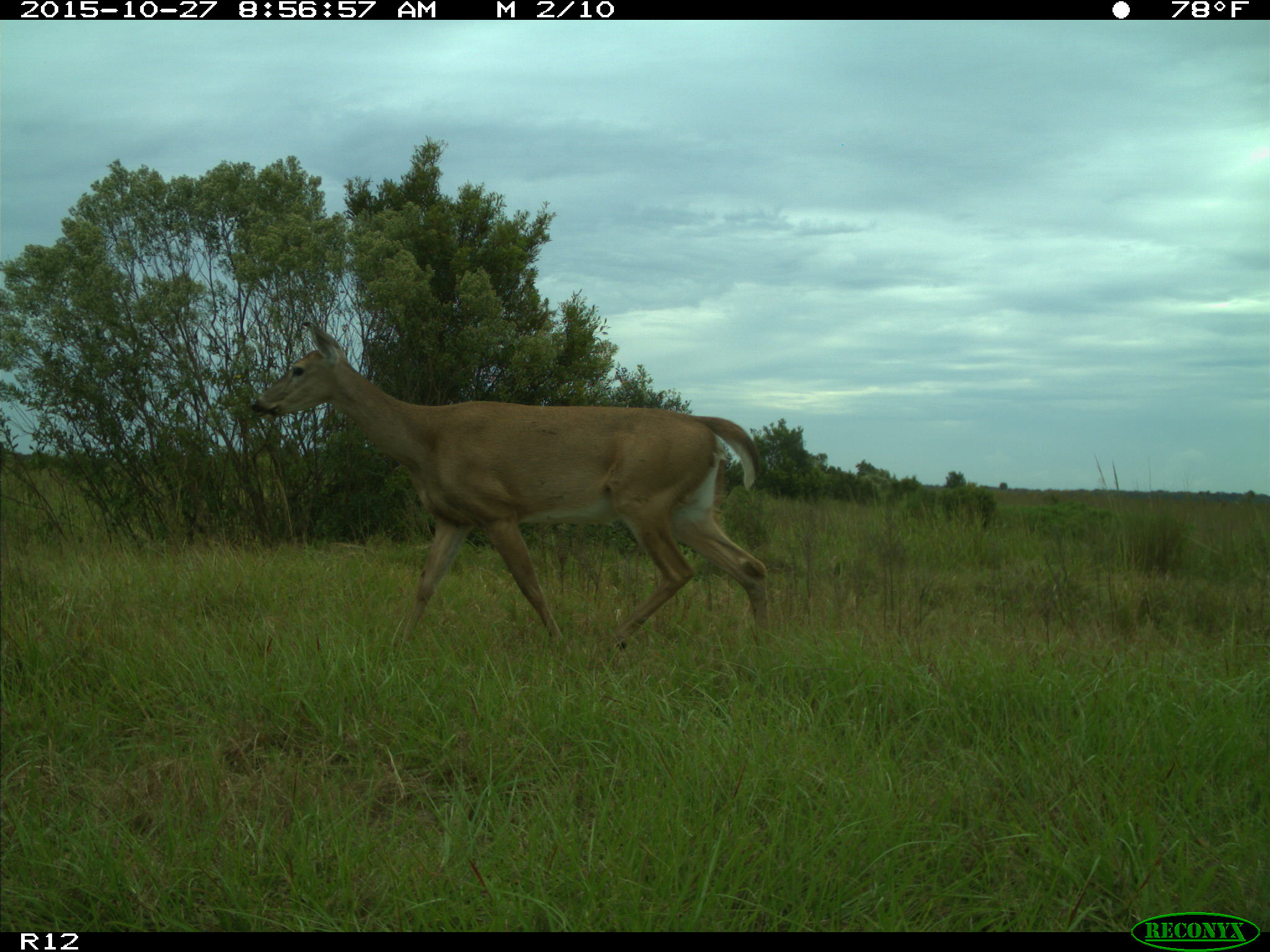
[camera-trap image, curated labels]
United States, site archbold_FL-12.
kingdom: Animalia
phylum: Chordata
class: Mammalia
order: Artiodactyla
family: Cervidae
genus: Odocoileus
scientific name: Odocoileus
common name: deer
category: unidentified deer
Unidentified deer (deer) (Odocoileus).